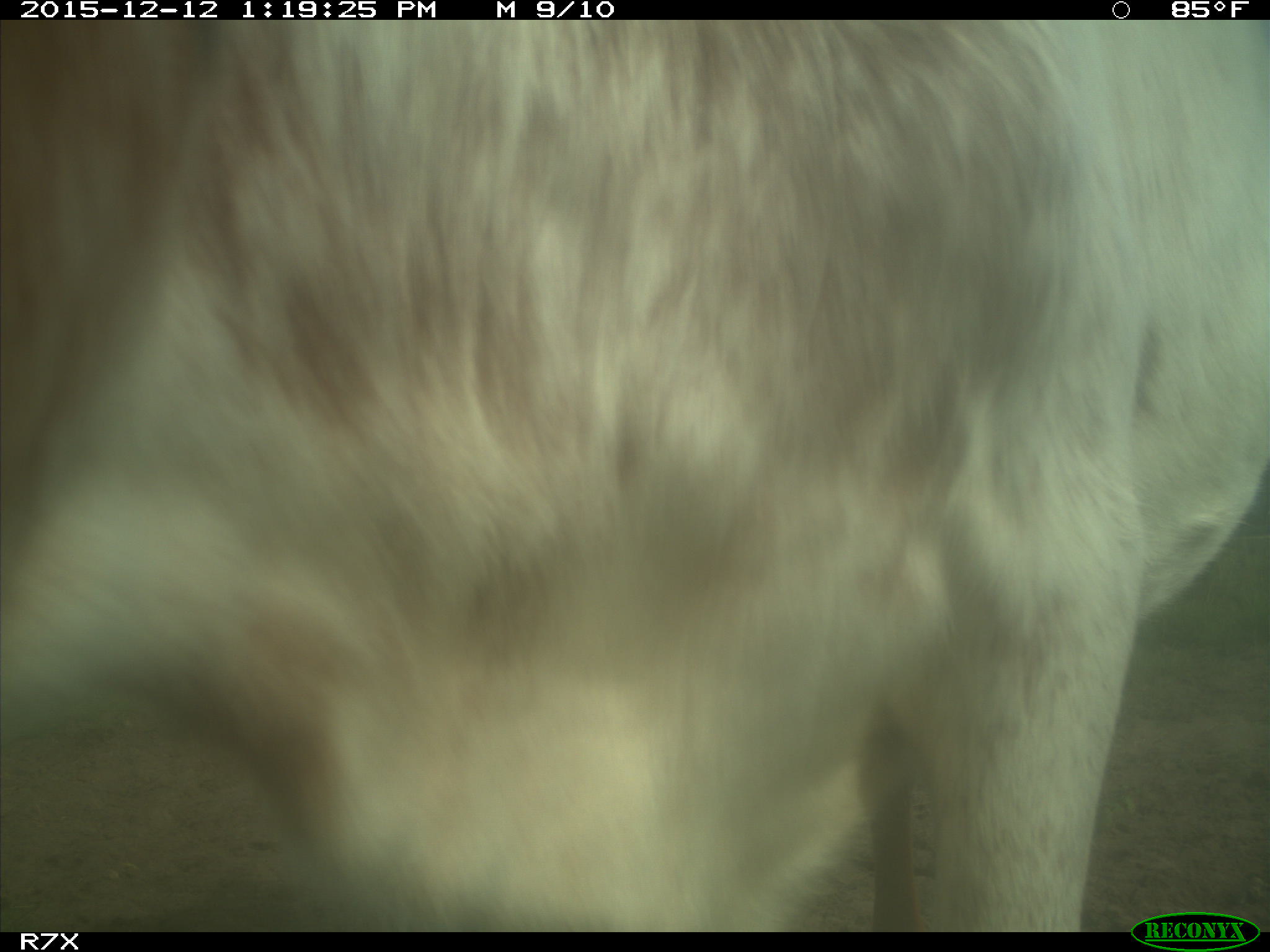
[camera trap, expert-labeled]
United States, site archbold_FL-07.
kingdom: Animalia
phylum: Chordata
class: Mammalia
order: Artiodactyla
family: Bovidae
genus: Bos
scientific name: Bos taurus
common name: domestic cow